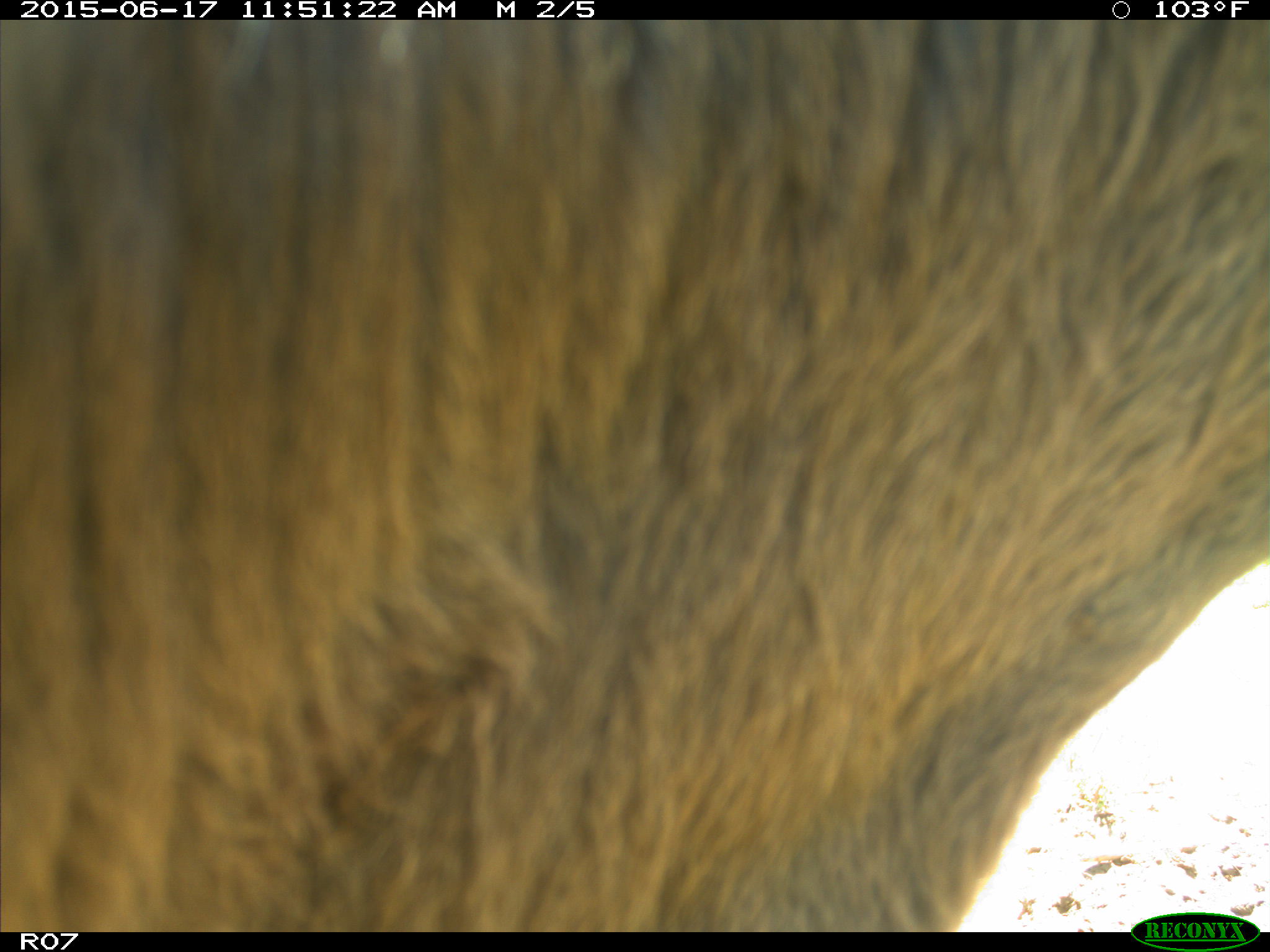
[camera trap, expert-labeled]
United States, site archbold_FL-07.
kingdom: Animalia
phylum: Chordata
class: Mammalia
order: Artiodactyla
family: Bovidae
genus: Bos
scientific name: Bos taurus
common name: domestic cow